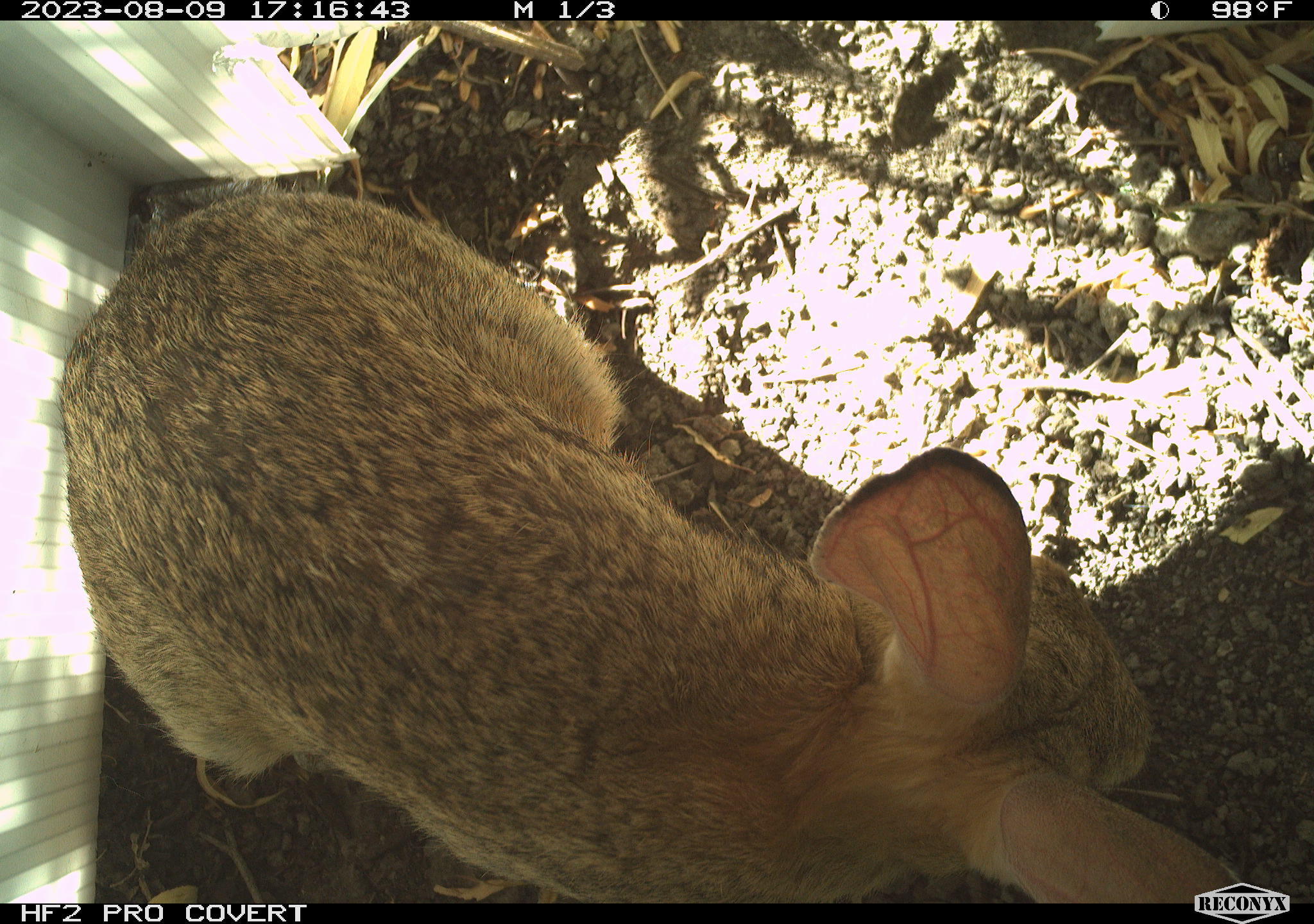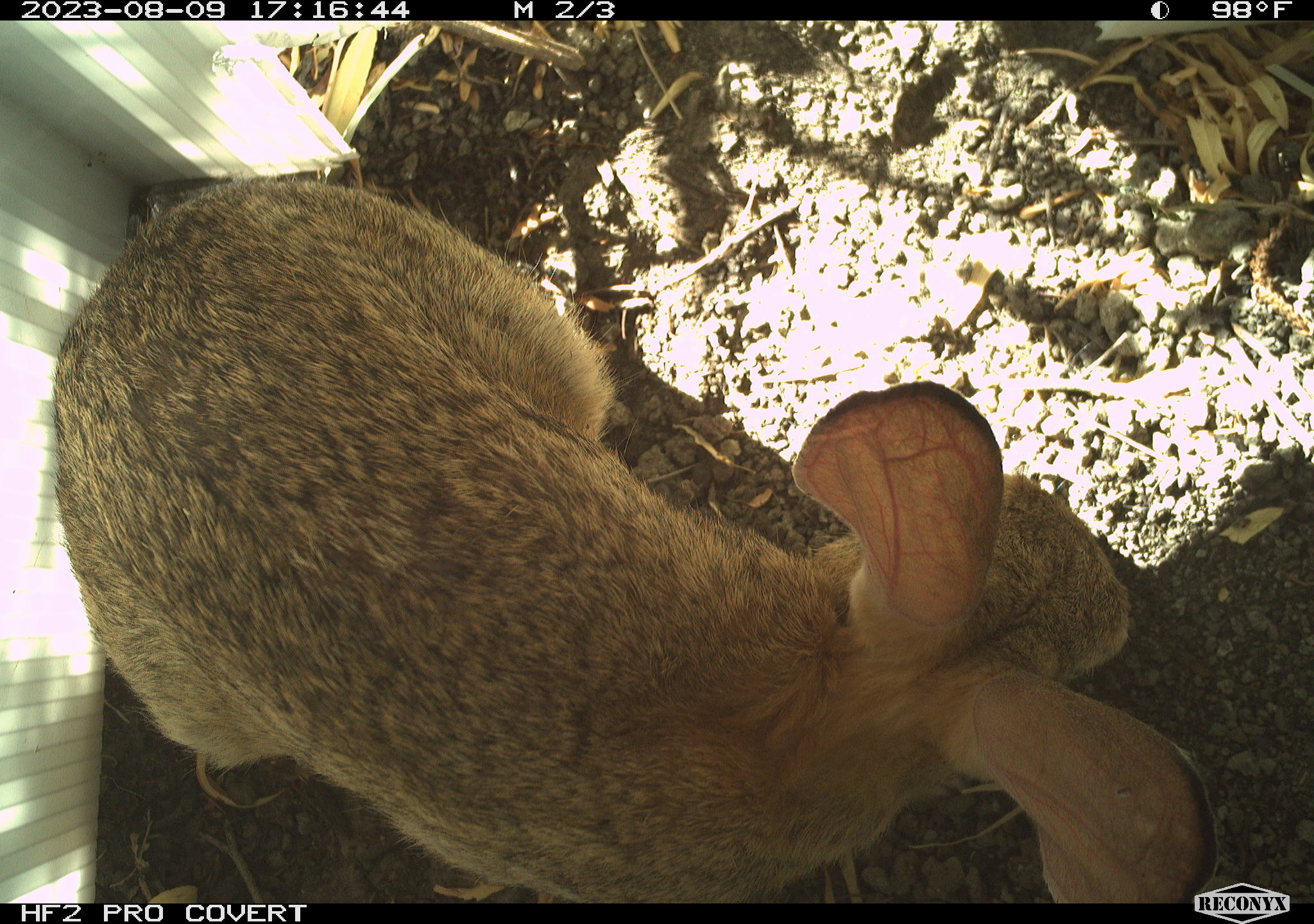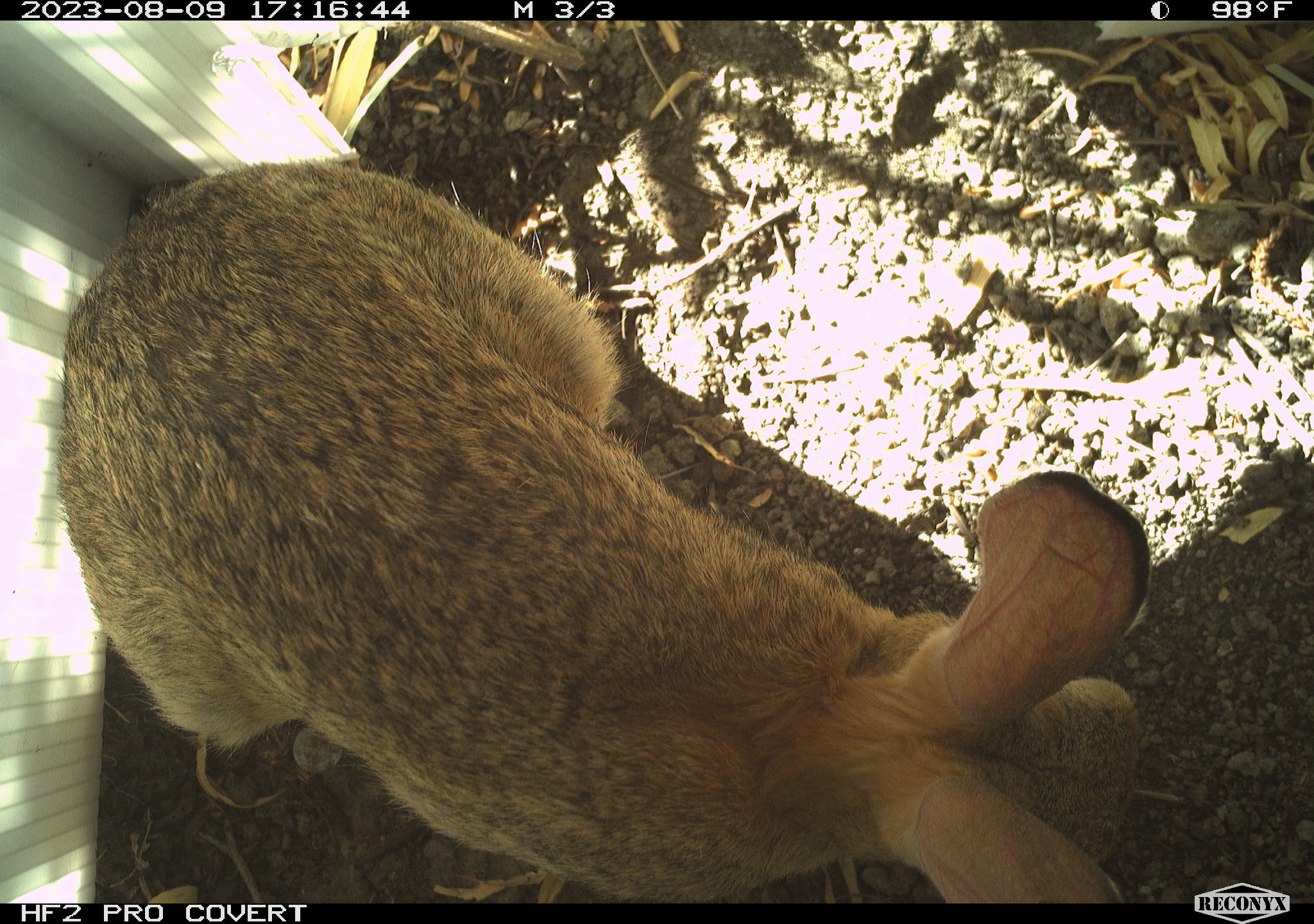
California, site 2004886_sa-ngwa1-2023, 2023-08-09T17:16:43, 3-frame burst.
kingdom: Animalia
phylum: Chordata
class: Mammalia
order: Lagomorpha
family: Leporidae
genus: Sylvilagus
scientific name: Sylvilagus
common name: cottontail rabbits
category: sylvilagus species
Sylvilagus species (cottontail rabbits) (Sylvilagus).